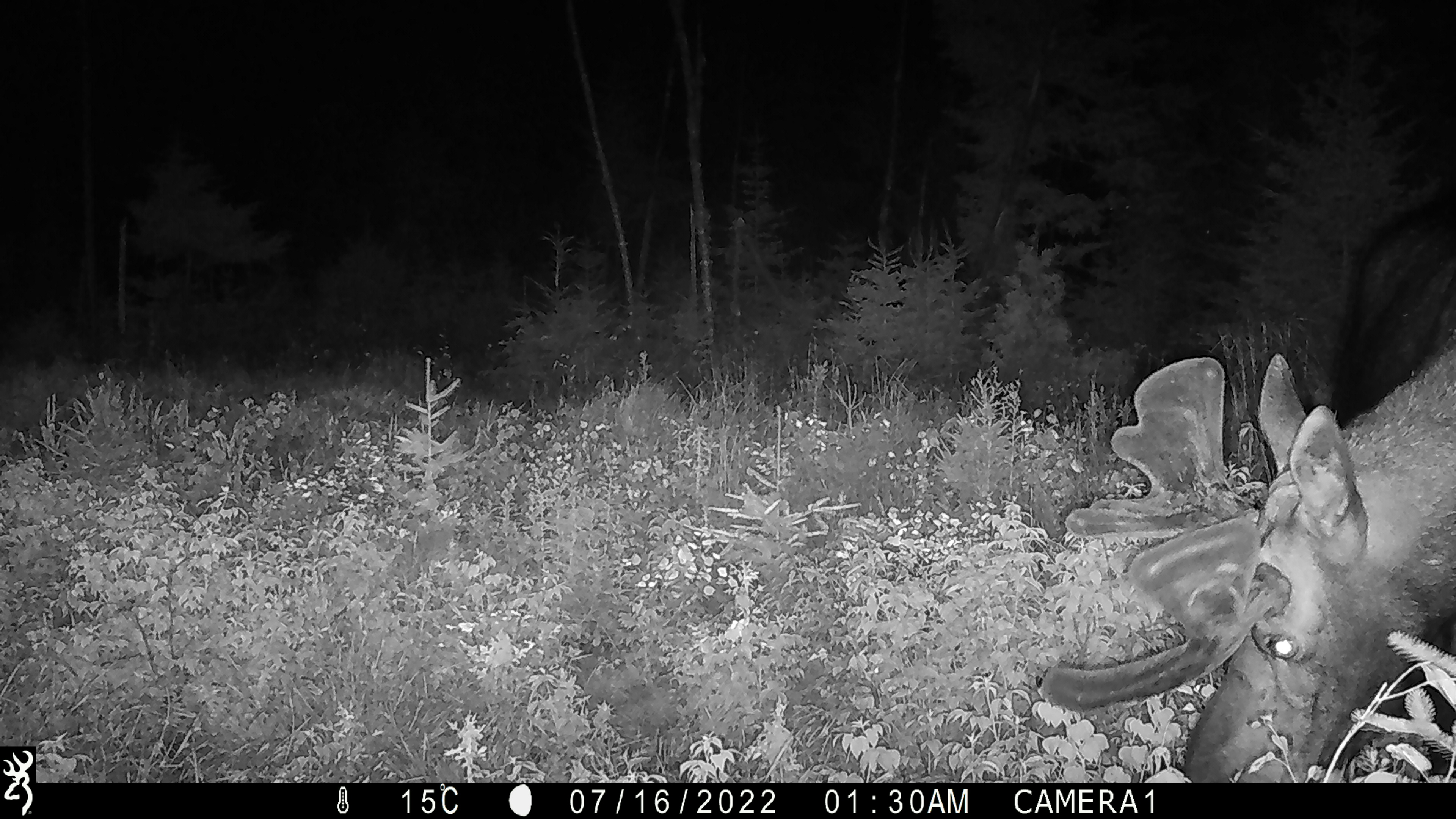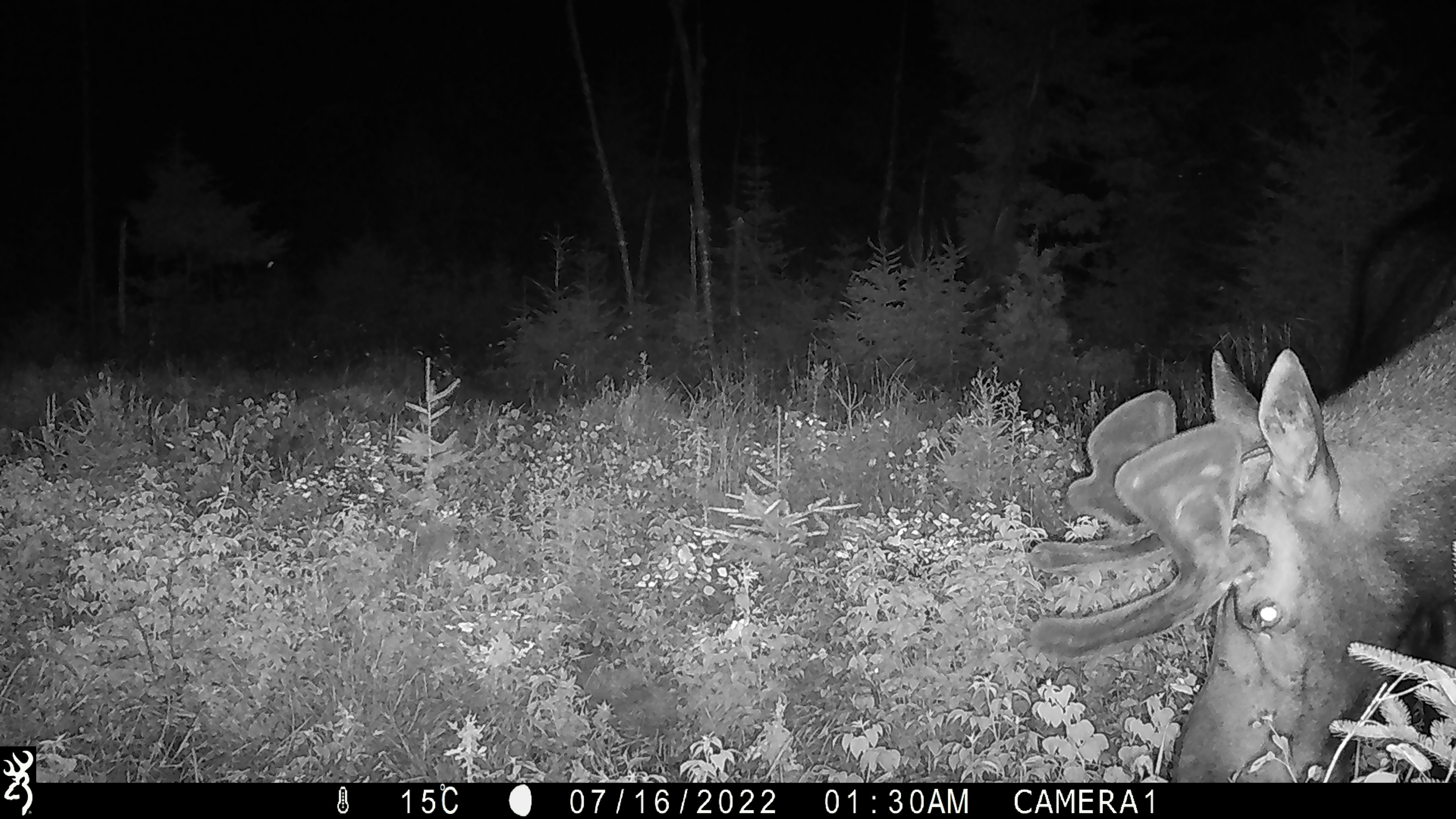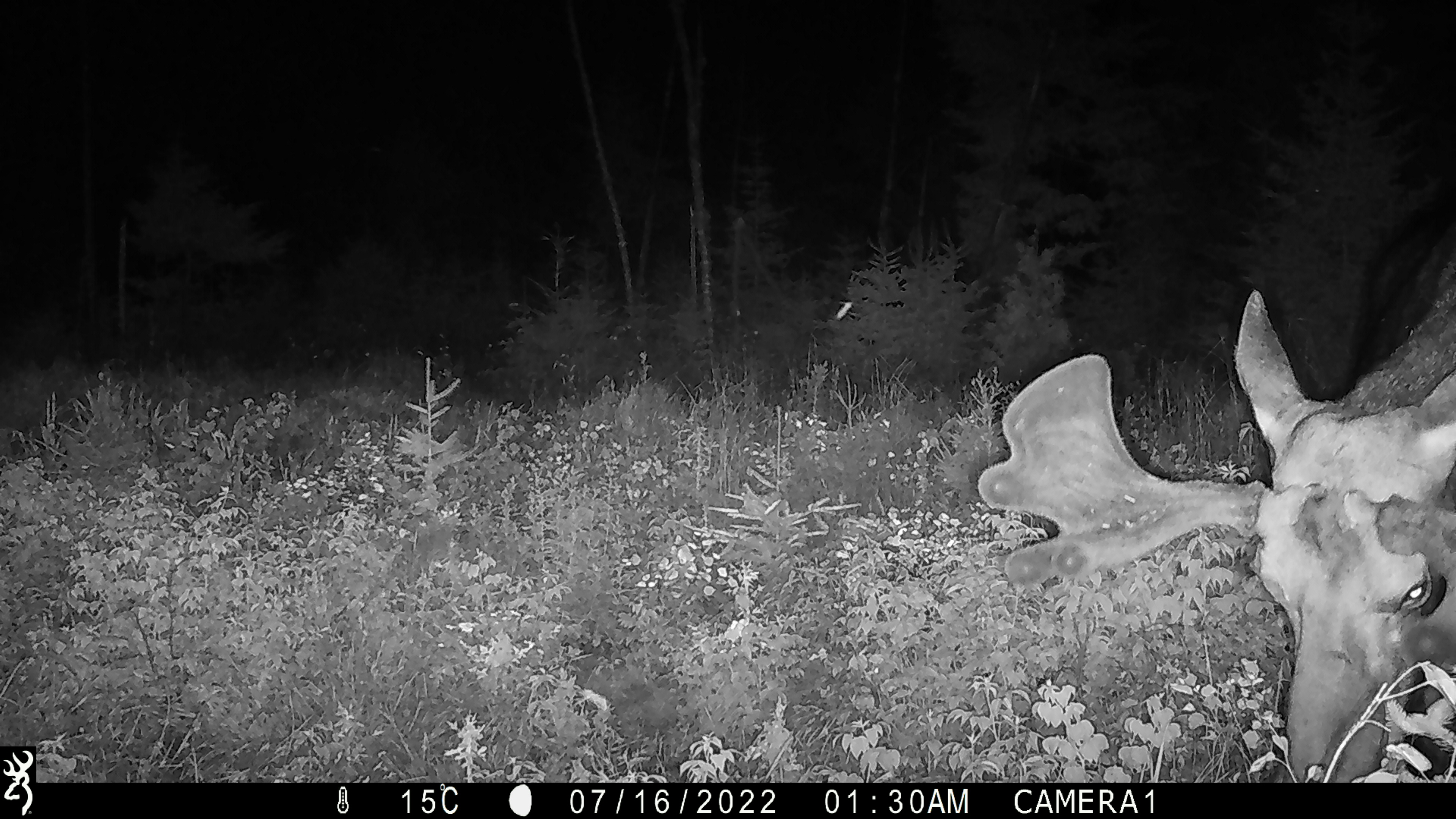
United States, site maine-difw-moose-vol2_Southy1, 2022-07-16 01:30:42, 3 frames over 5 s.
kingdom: Animalia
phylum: Chordata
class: Mammalia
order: Artiodactyla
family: Cervidae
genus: Alces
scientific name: Alces alces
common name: moose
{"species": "moose (Alces alces)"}